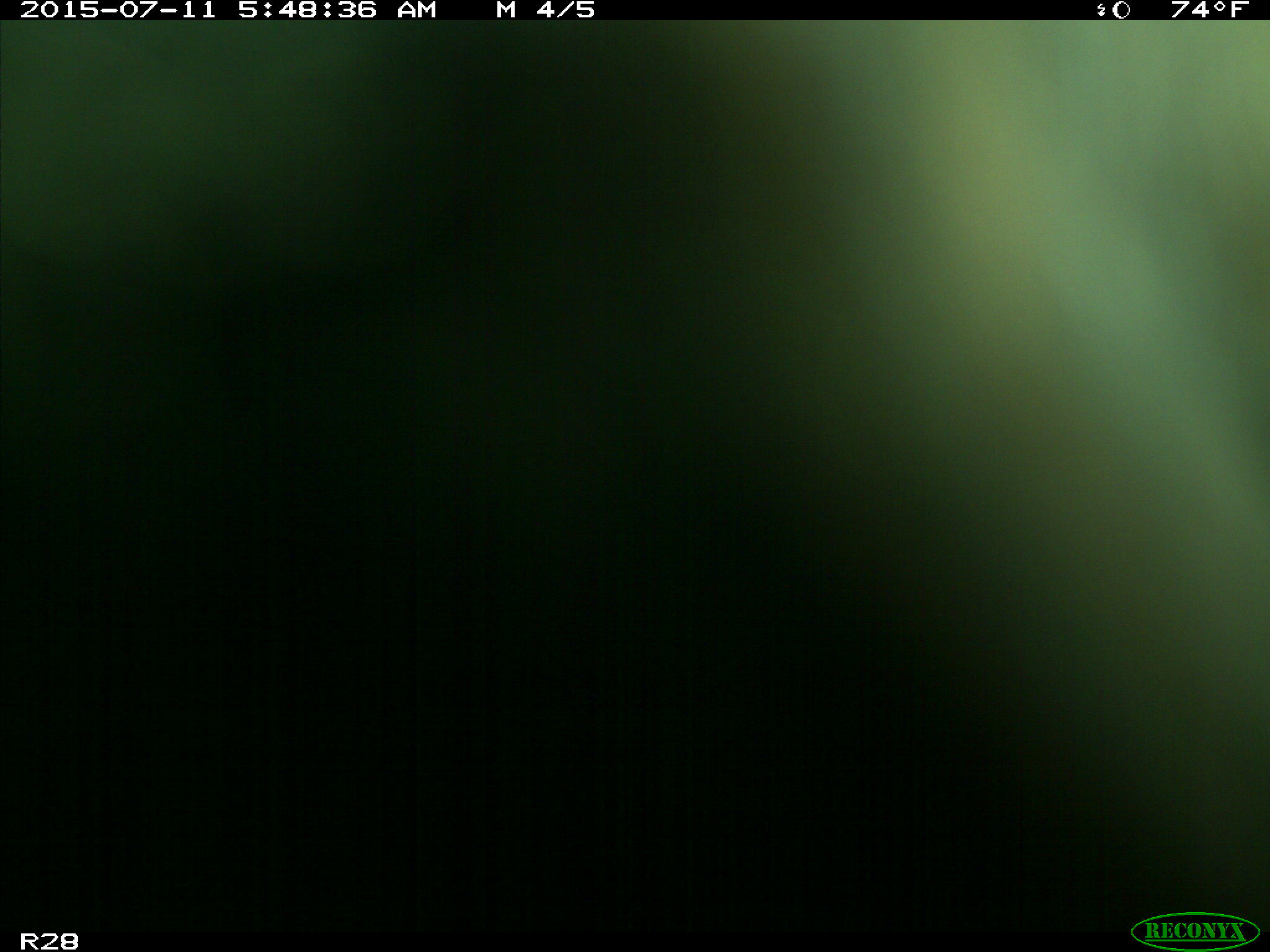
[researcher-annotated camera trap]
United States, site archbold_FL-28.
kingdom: Animalia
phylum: Chordata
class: Mammalia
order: Artiodactyla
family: Bovidae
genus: Bos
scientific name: Bos taurus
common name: domestic cow